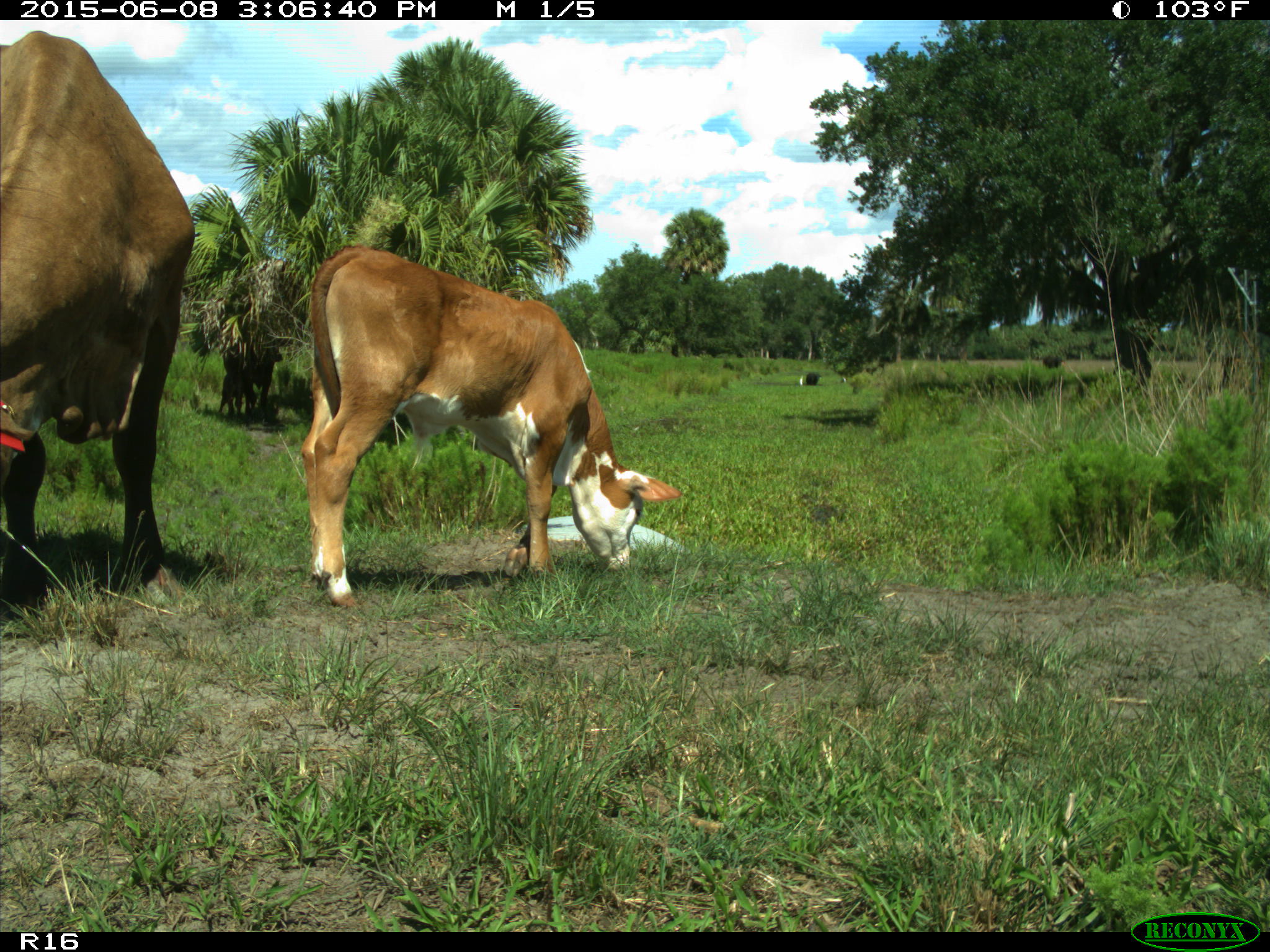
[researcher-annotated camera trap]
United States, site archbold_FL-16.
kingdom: Animalia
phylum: Chordata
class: Mammalia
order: Artiodactyla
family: Bovidae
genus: Bos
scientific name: Bos taurus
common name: domestic cow